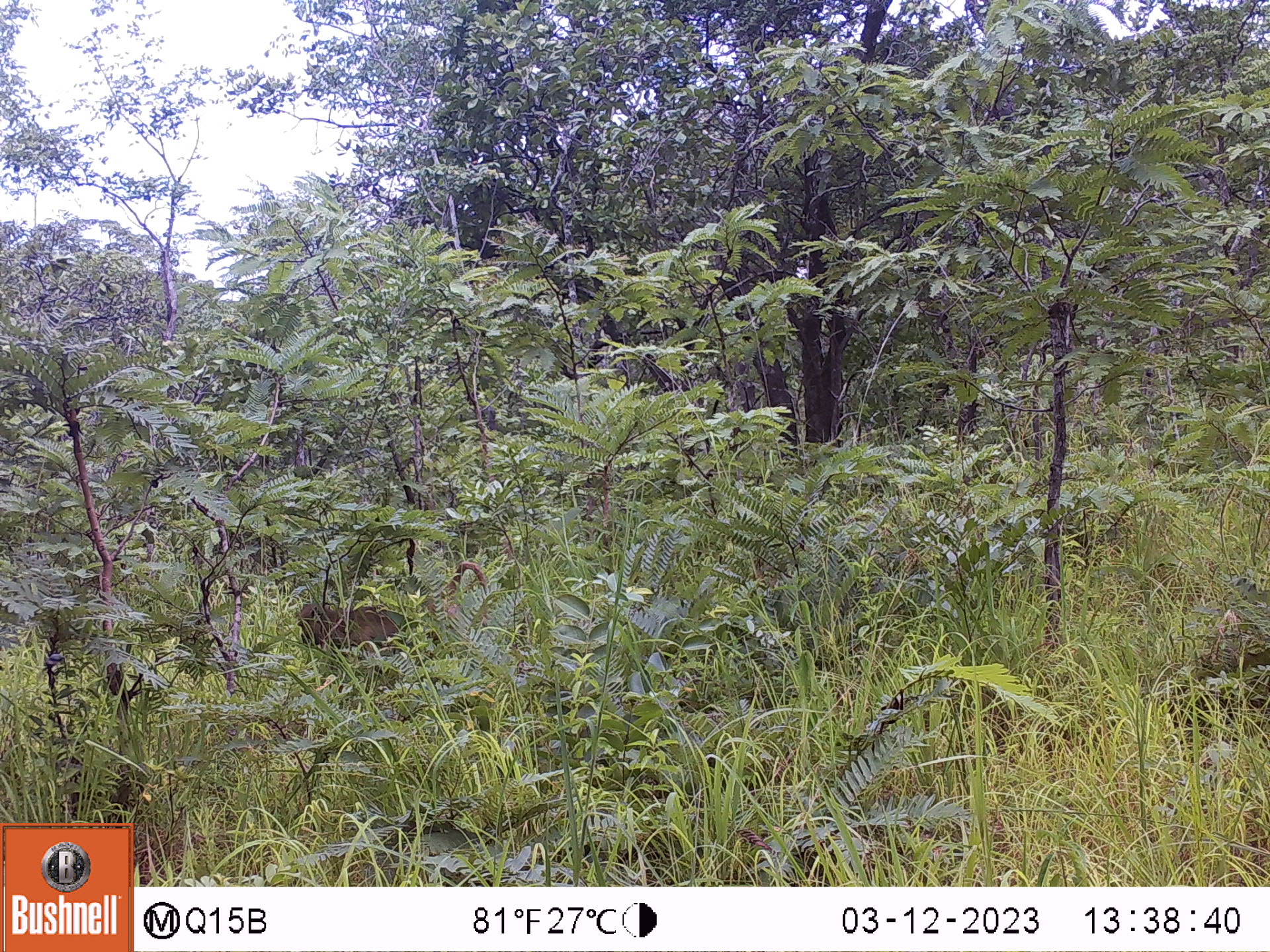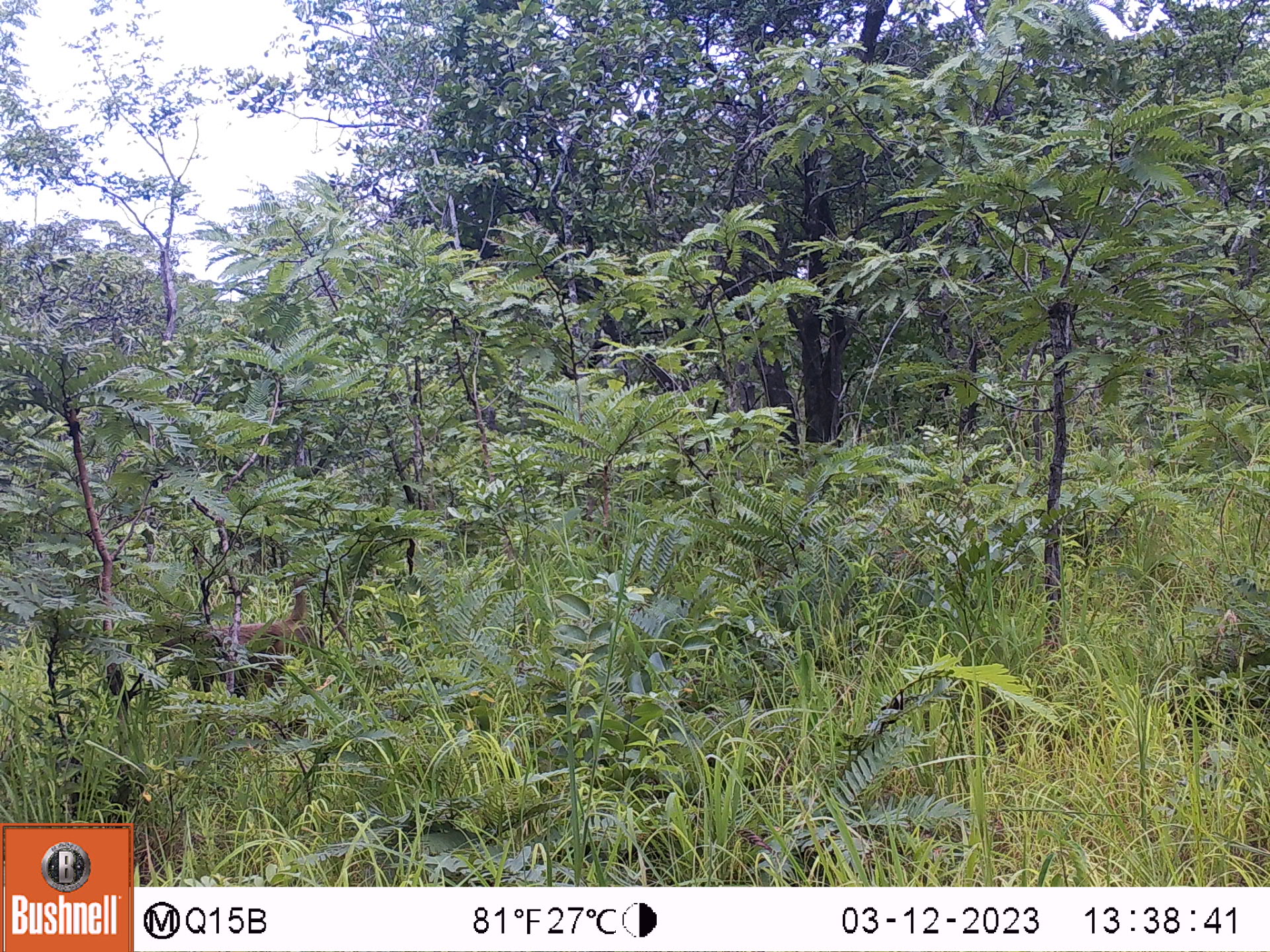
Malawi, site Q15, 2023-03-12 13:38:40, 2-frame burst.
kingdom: Animalia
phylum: Chordata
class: Mammalia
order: Primates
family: Cercopithecidae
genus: Papio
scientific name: Papio cynocephalus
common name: yellow baboon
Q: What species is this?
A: Yellow baboon (Papio cynocephalus).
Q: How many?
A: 1.